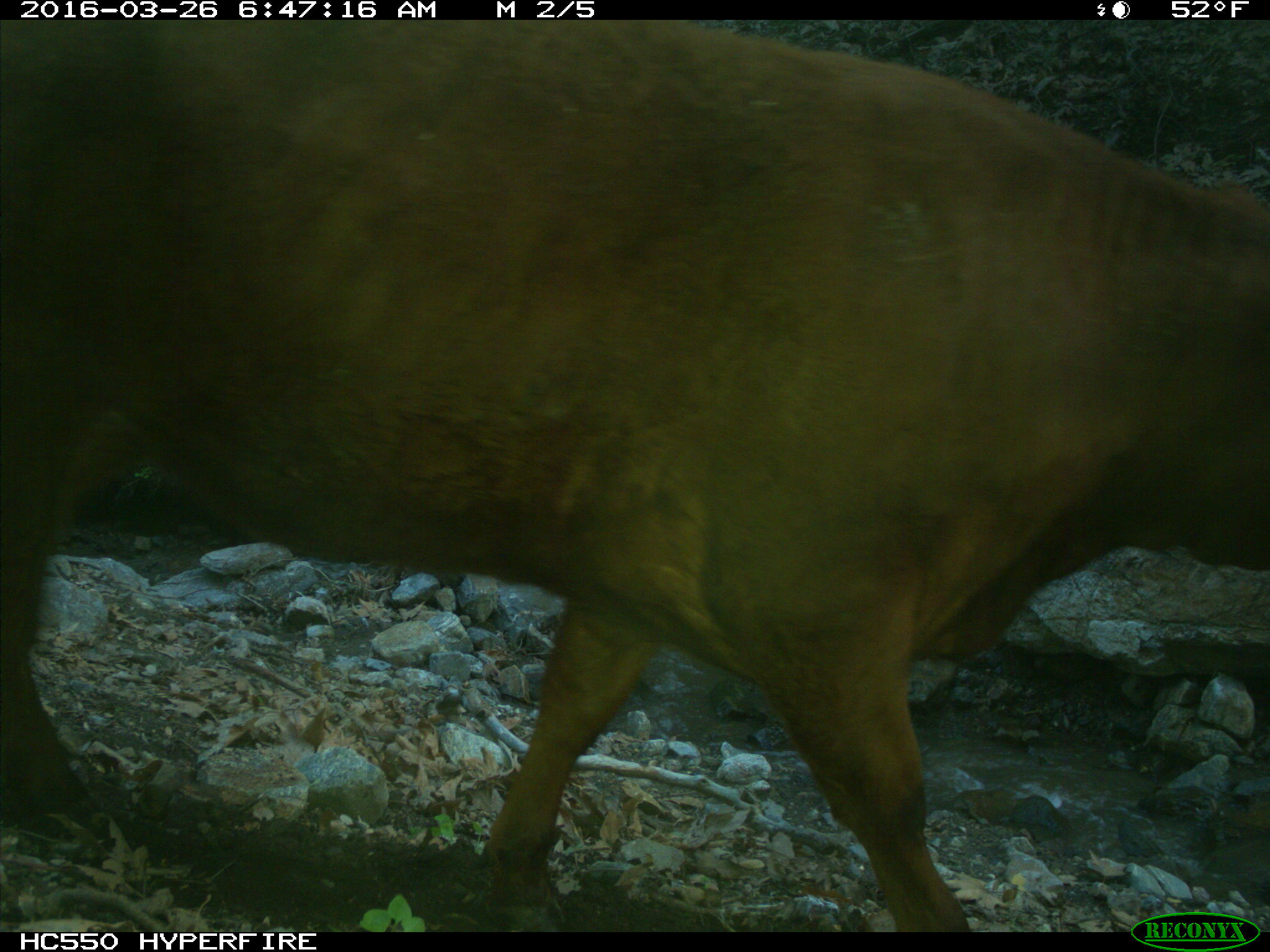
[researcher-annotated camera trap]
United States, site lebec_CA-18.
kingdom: Animalia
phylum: Chordata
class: Mammalia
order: Artiodactyla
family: Bovidae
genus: Bos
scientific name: Bos taurus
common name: domestic cow